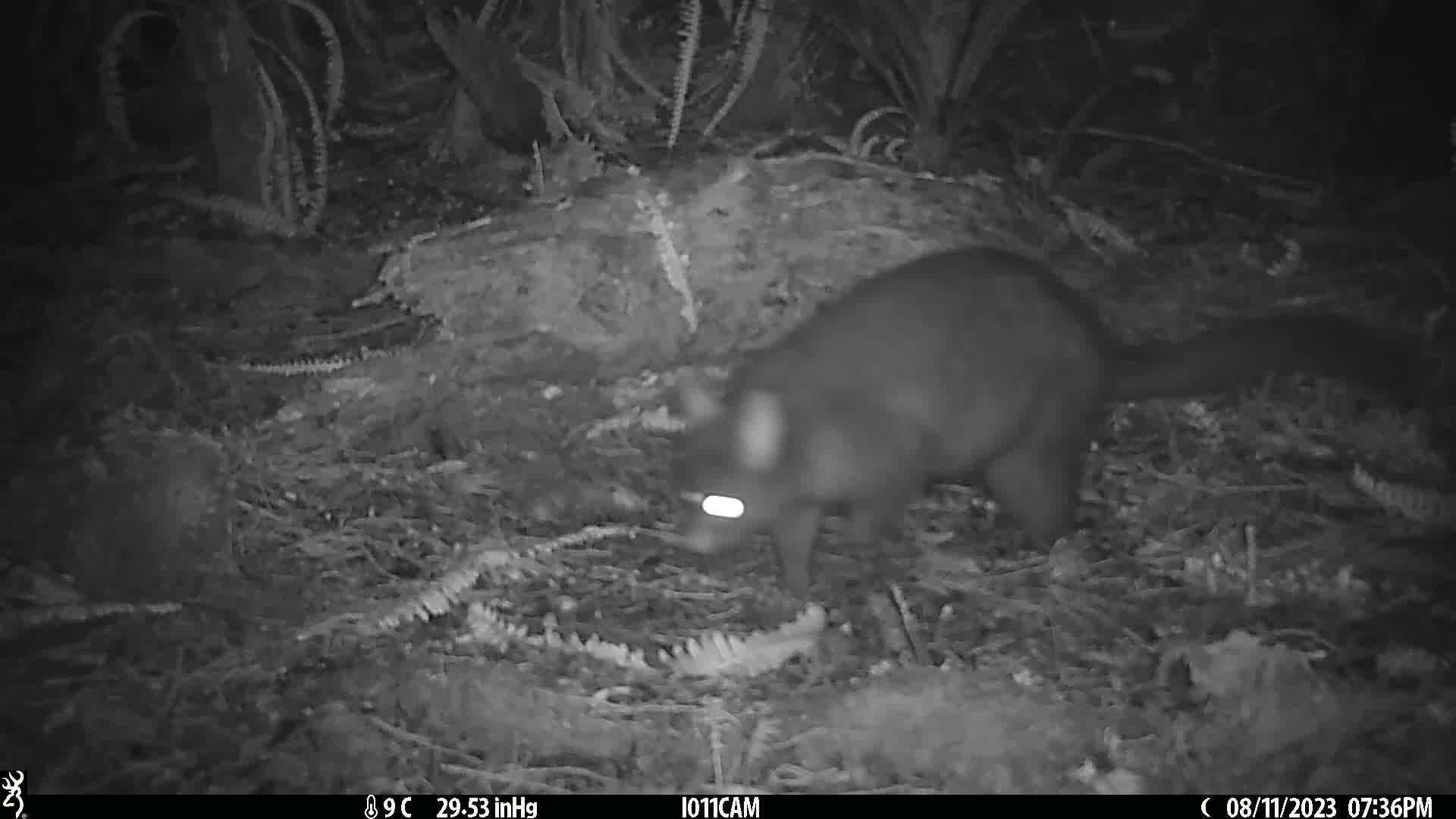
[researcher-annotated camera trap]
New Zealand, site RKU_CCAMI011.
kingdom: Animalia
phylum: Chordata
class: Mammalia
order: Diprotodontia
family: Phalangeridae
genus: Trichosurus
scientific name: Trichosurus vulpecula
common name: common brushtail possum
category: possum